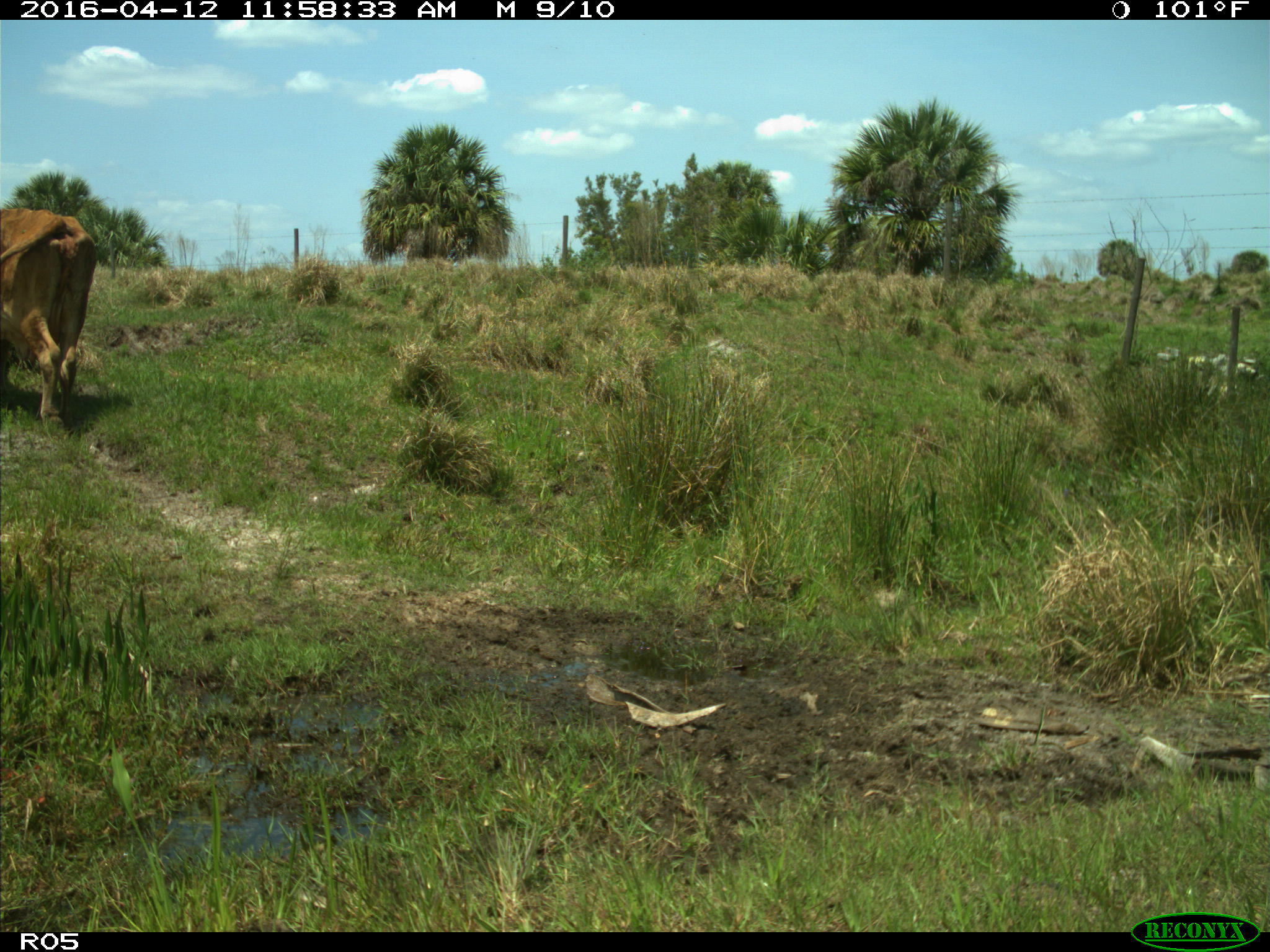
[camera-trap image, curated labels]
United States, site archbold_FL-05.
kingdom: Animalia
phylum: Chordata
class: Mammalia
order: Artiodactyla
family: Bovidae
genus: Bos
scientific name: Bos taurus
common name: domestic cow